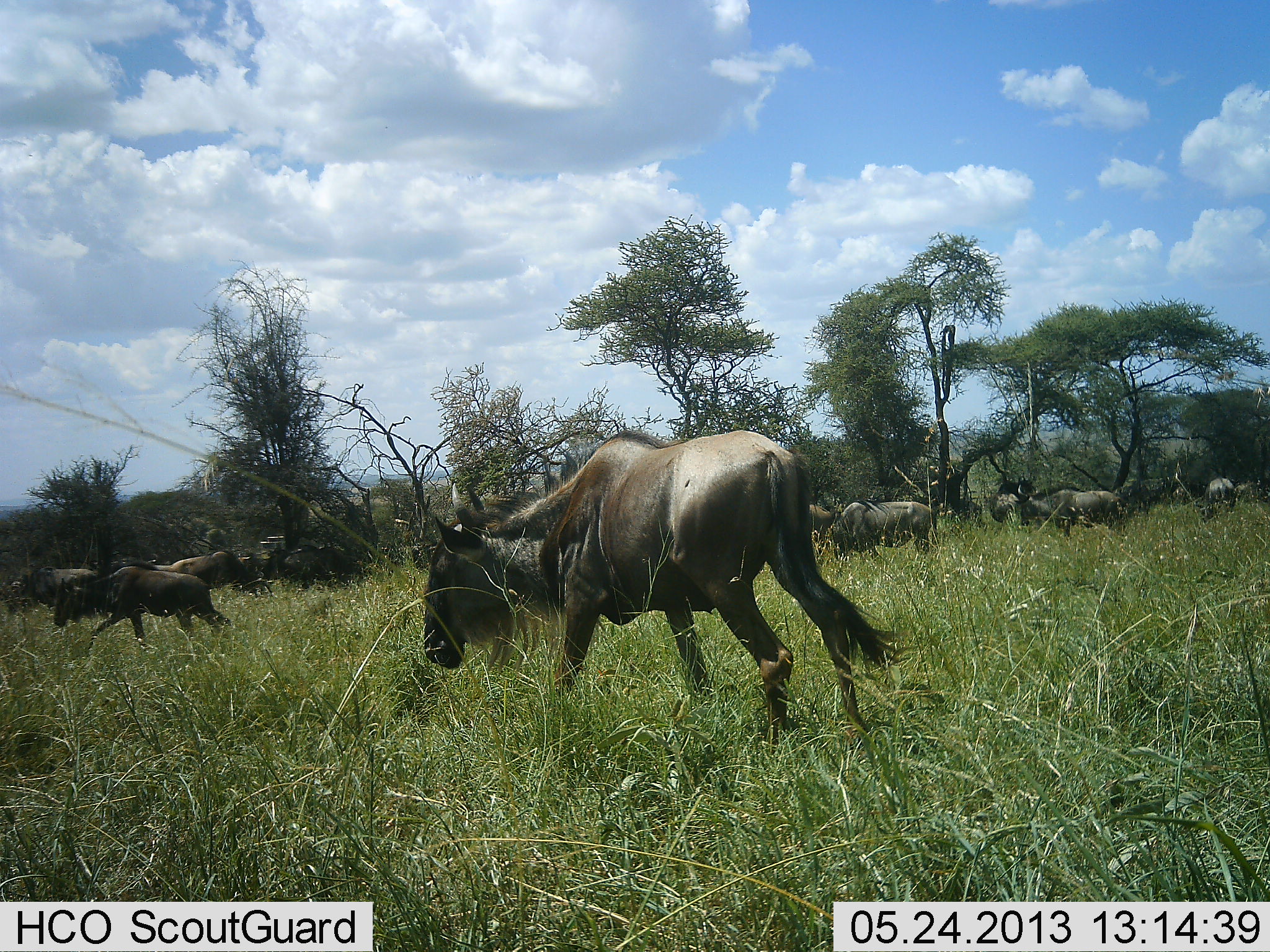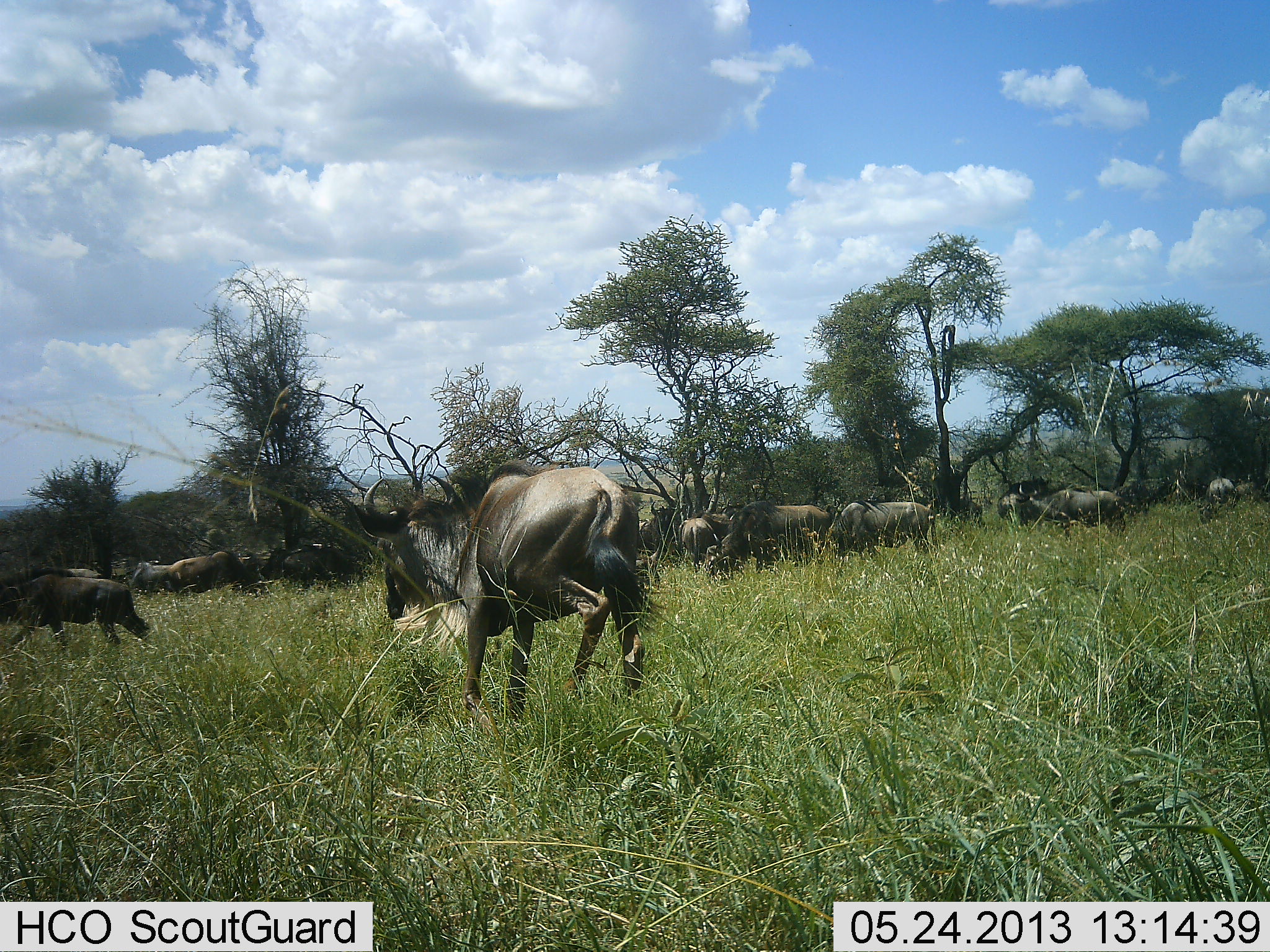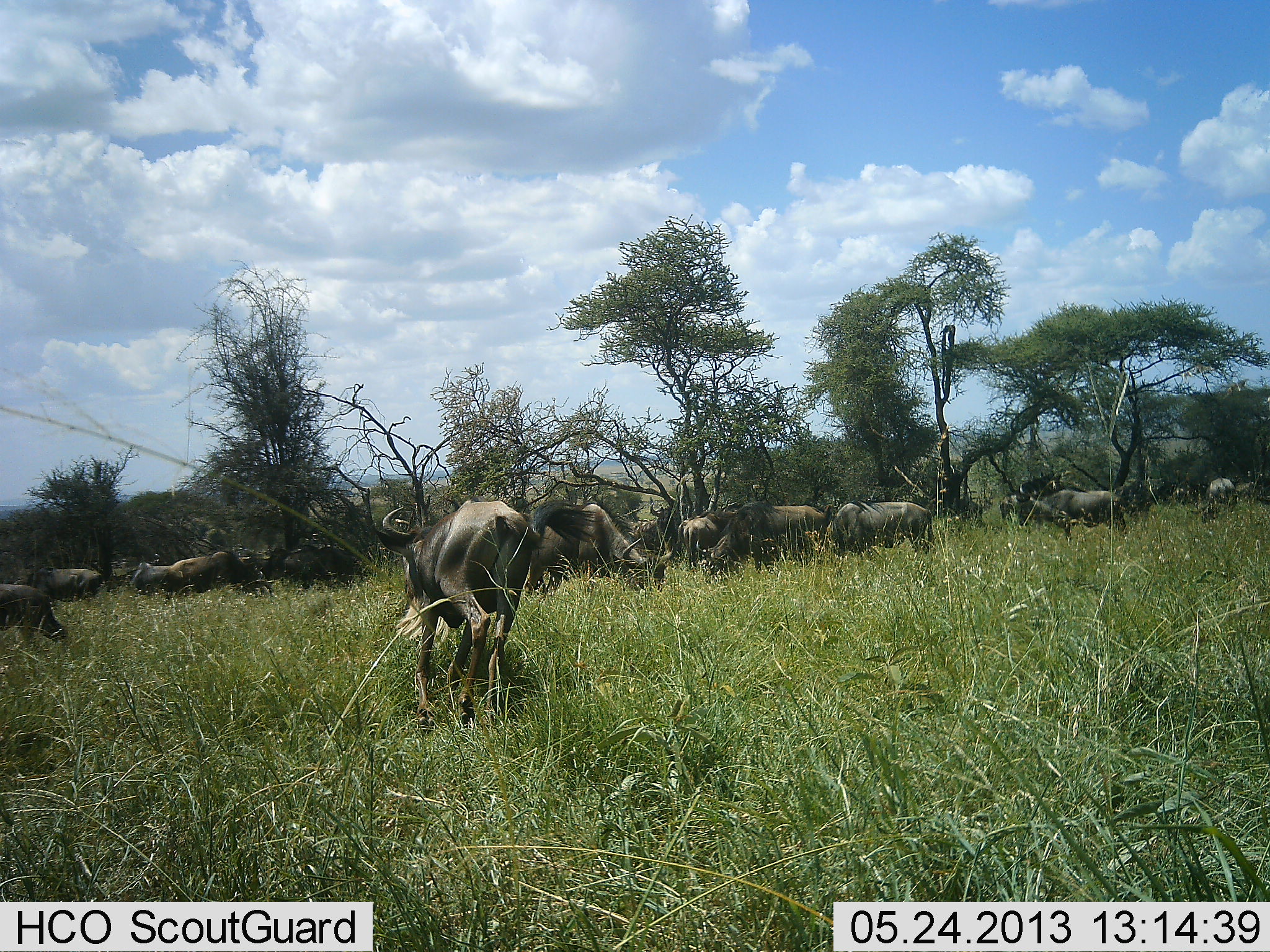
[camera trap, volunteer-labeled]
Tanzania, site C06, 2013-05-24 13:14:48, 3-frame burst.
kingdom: Animalia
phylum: Chordata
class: Mammalia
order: Artiodactyla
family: Bovidae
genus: Connochaetes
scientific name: Connochaetes taurinus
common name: blue wildebeest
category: wildebeest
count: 11-50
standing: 61%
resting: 11%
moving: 92%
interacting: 14%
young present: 0%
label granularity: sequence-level